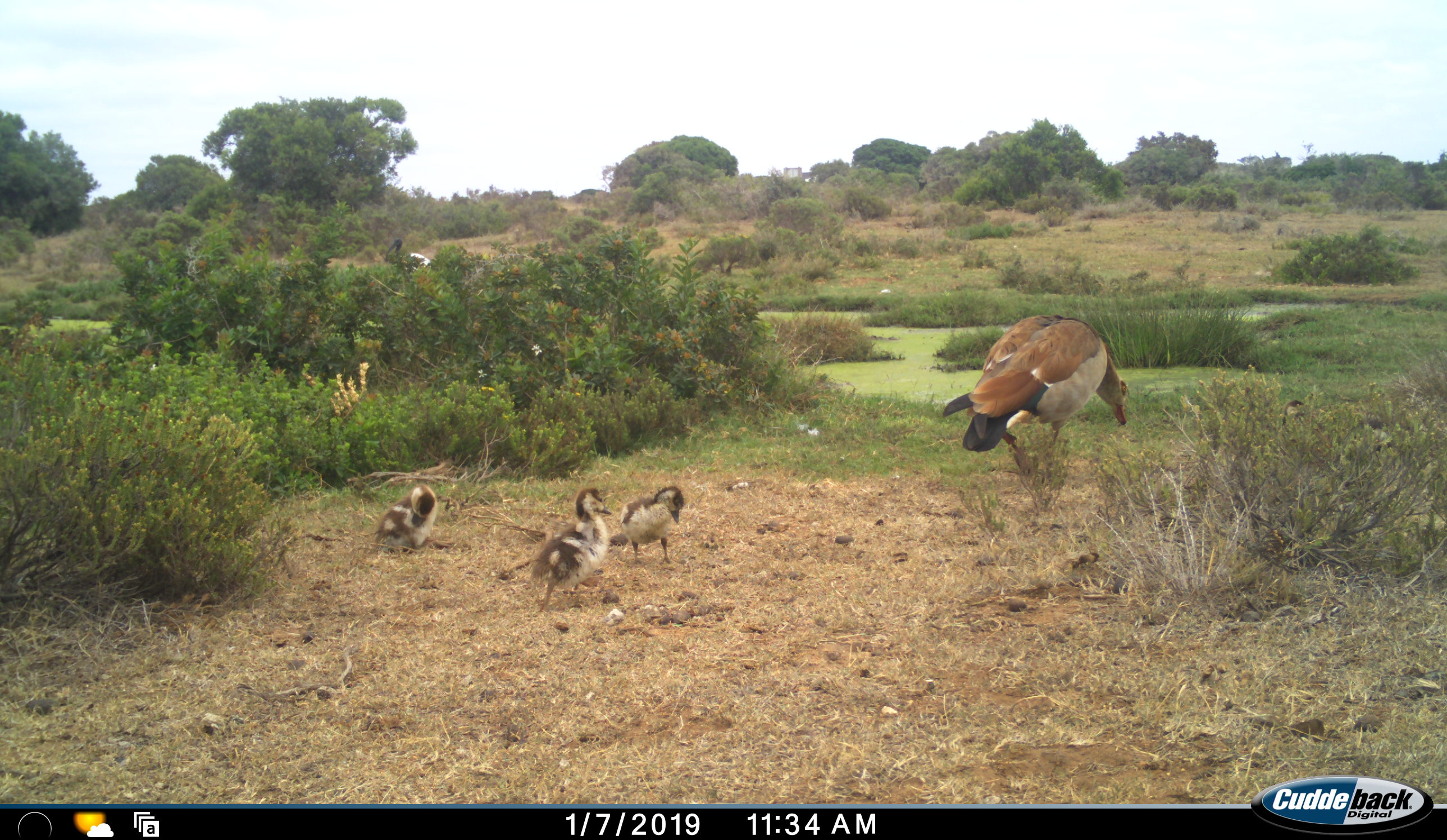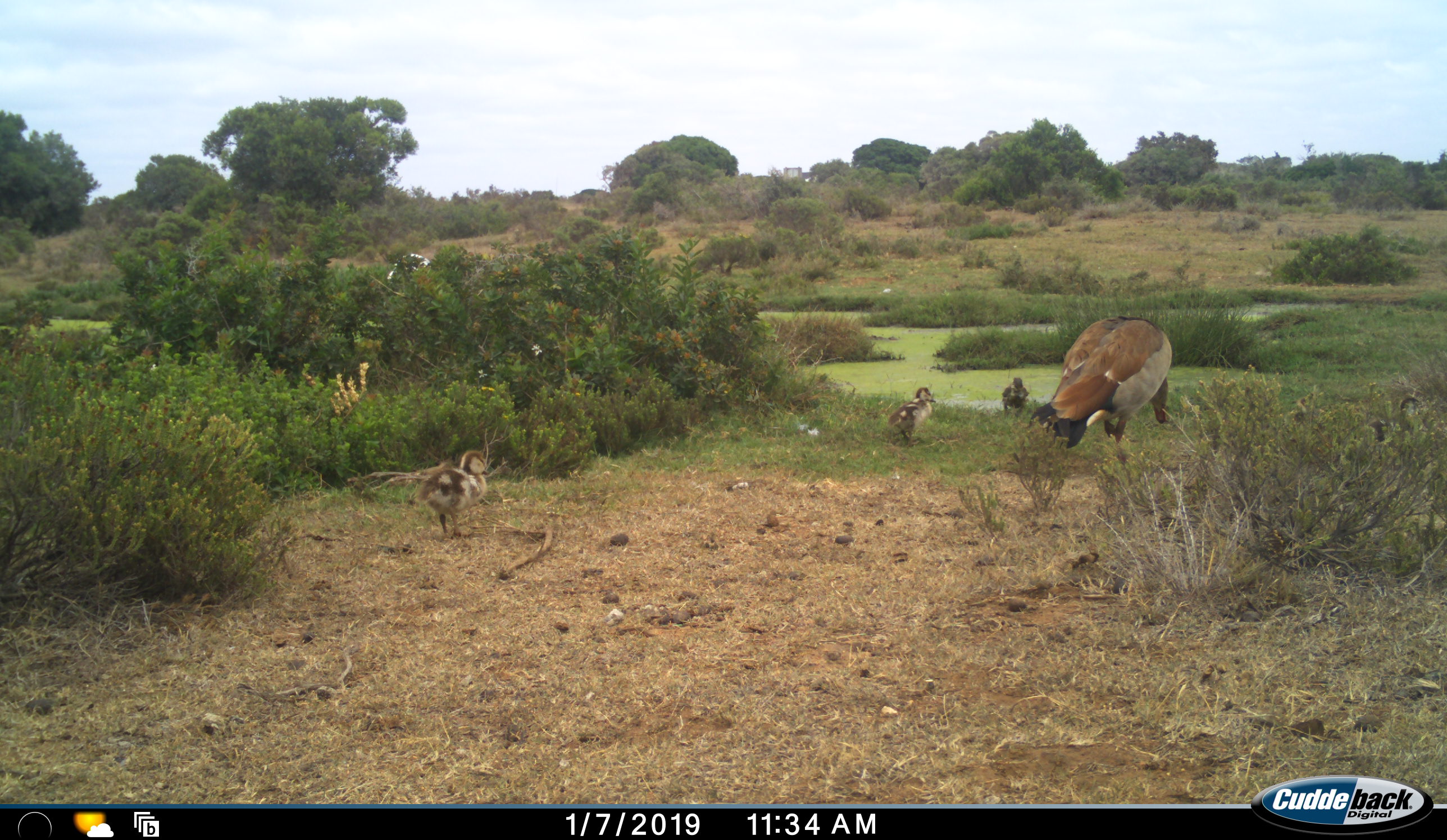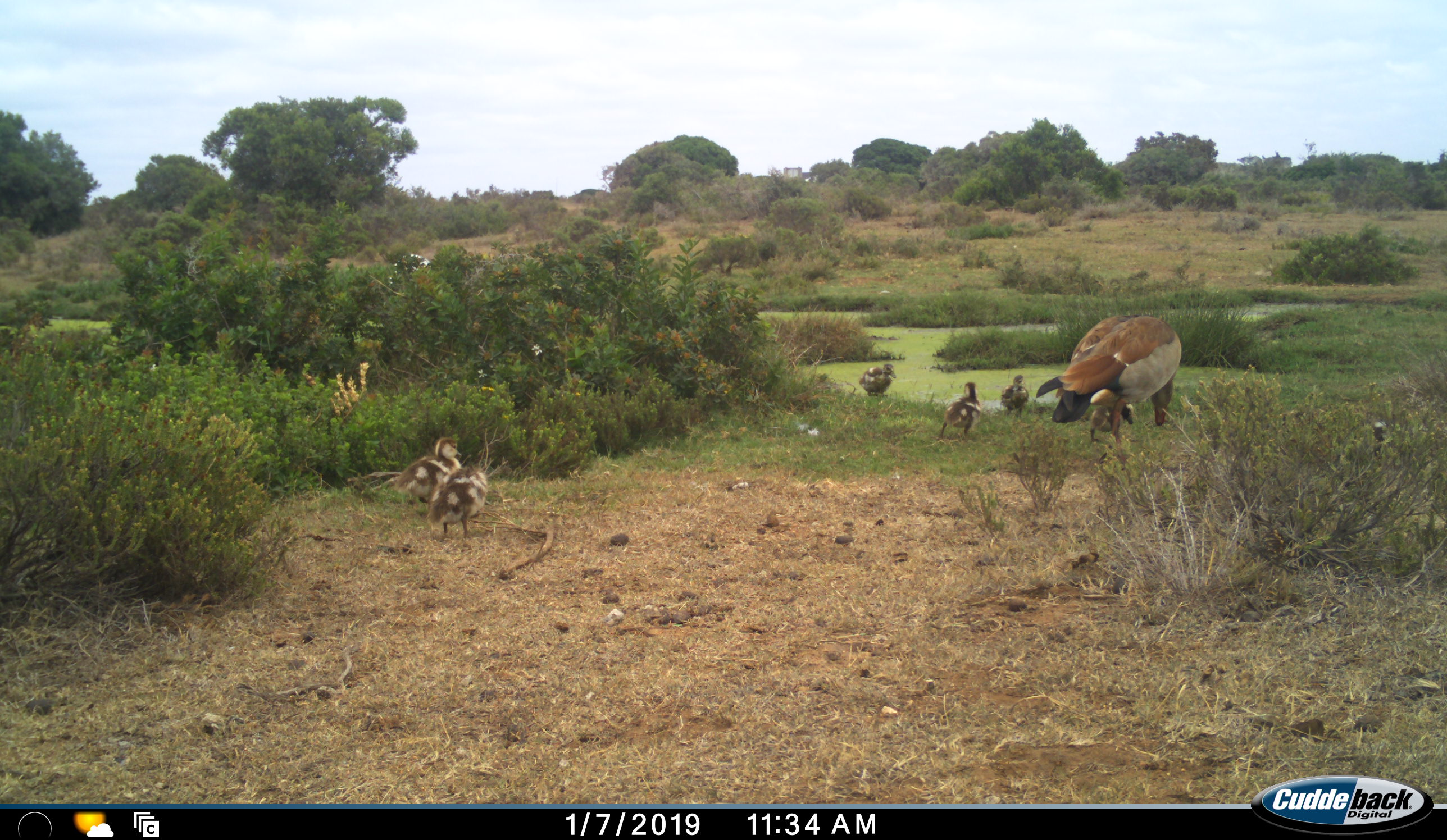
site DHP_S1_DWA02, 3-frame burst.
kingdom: Animalia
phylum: Chordata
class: Aves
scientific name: Aves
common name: bird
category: birdother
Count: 8.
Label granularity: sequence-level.